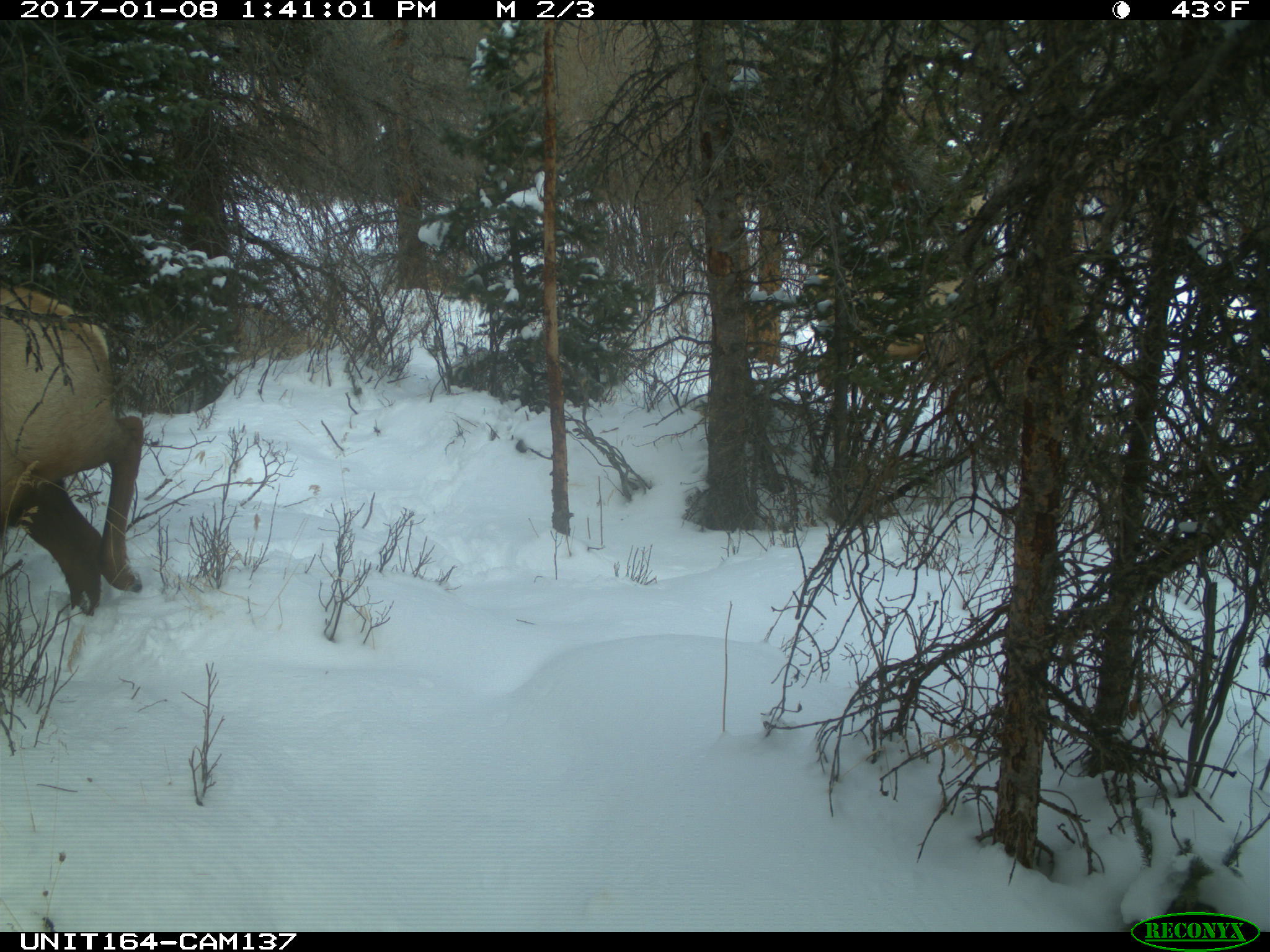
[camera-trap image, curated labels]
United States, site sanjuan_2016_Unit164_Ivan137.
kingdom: Animalia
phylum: Chordata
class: Mammalia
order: Artiodactyla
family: Cervidae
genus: Cervus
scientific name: Cervus elaphus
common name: red deer